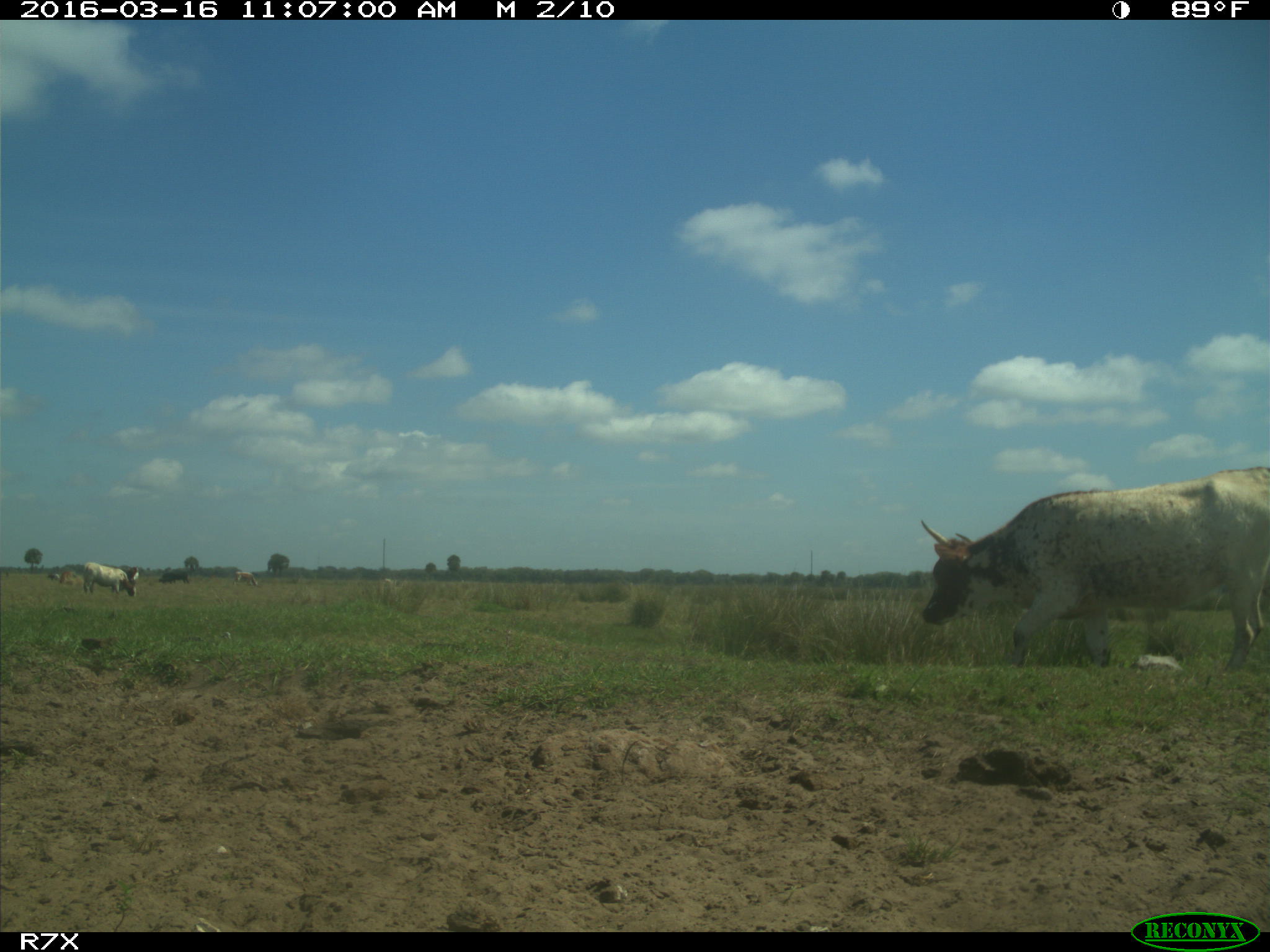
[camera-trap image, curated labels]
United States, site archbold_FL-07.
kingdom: Animalia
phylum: Chordata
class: Mammalia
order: Artiodactyla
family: Bovidae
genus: Bos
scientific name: Bos taurus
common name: domestic cow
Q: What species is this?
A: Bos taurus (domestic cow).